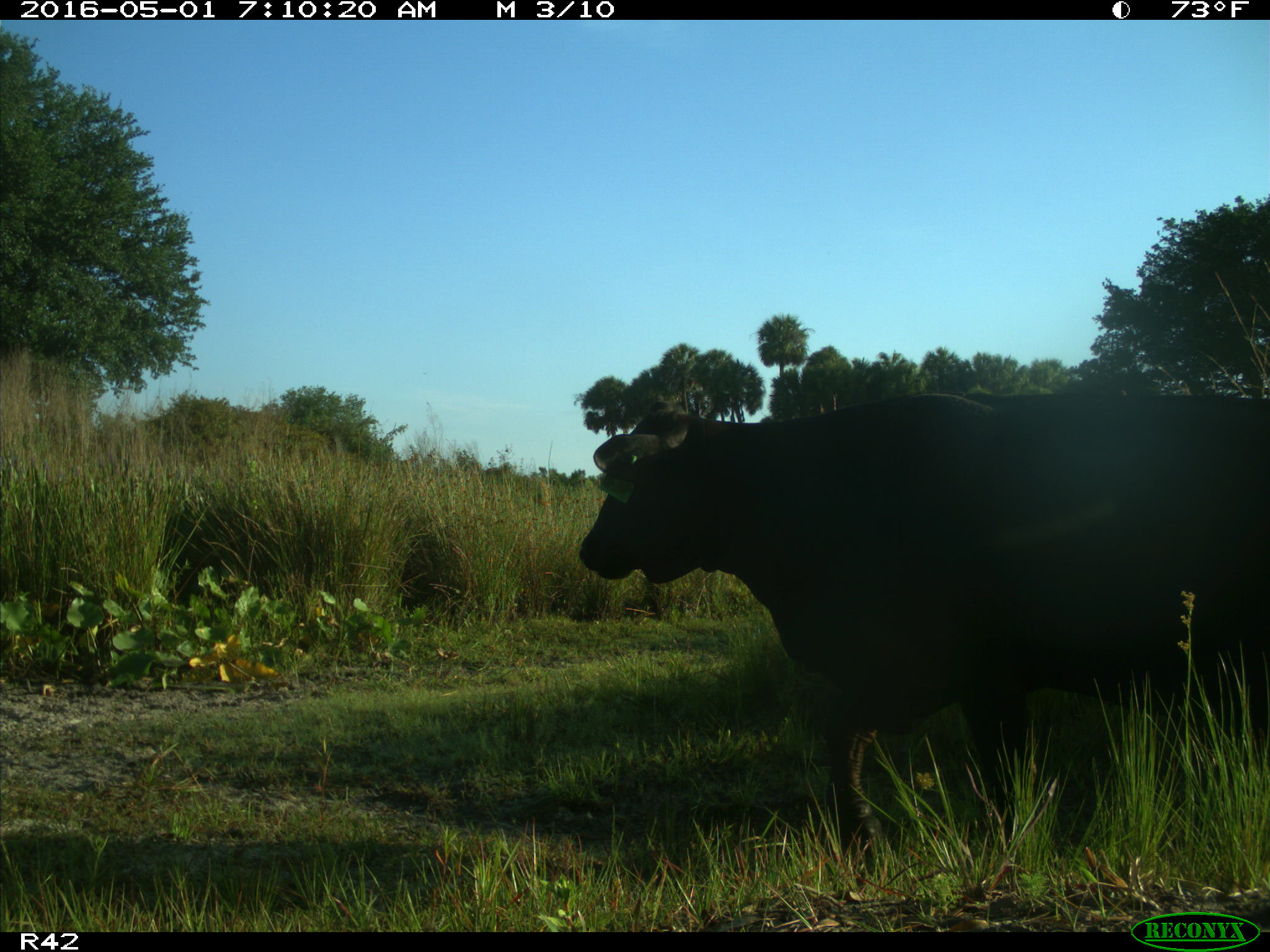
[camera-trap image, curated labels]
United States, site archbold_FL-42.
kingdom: Animalia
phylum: Chordata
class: Mammalia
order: Artiodactyla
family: Bovidae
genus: Bos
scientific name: Bos taurus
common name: domestic cow